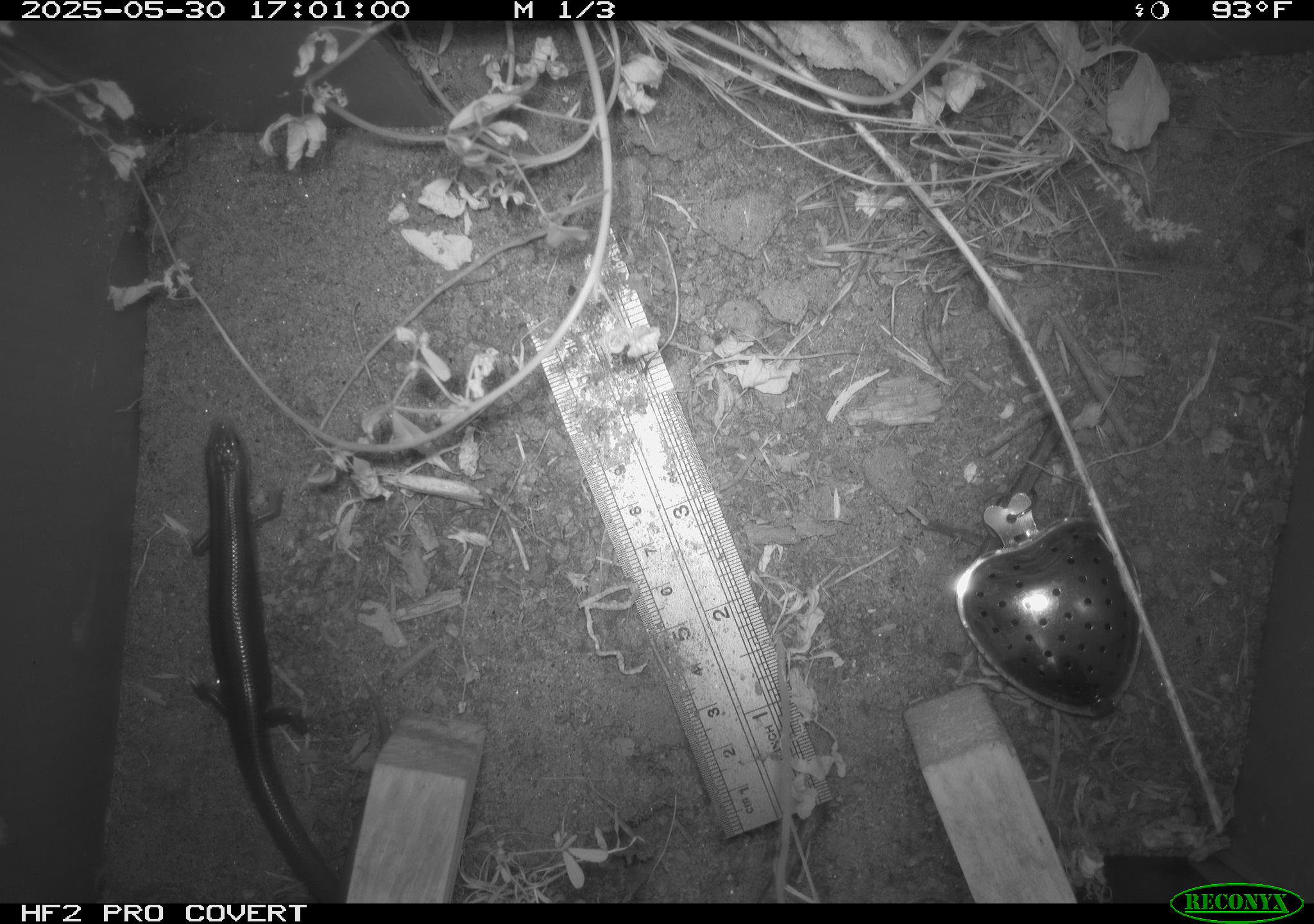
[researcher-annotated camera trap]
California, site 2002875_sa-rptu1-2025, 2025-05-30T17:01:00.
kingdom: Animalia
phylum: Chordata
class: Reptilia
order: Squamata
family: Scincidae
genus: Plestiodon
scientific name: Plestiodon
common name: blue-tailed skinks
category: plestiodon species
Plestiodon species (blue-tailed skinks) (Plestiodon).